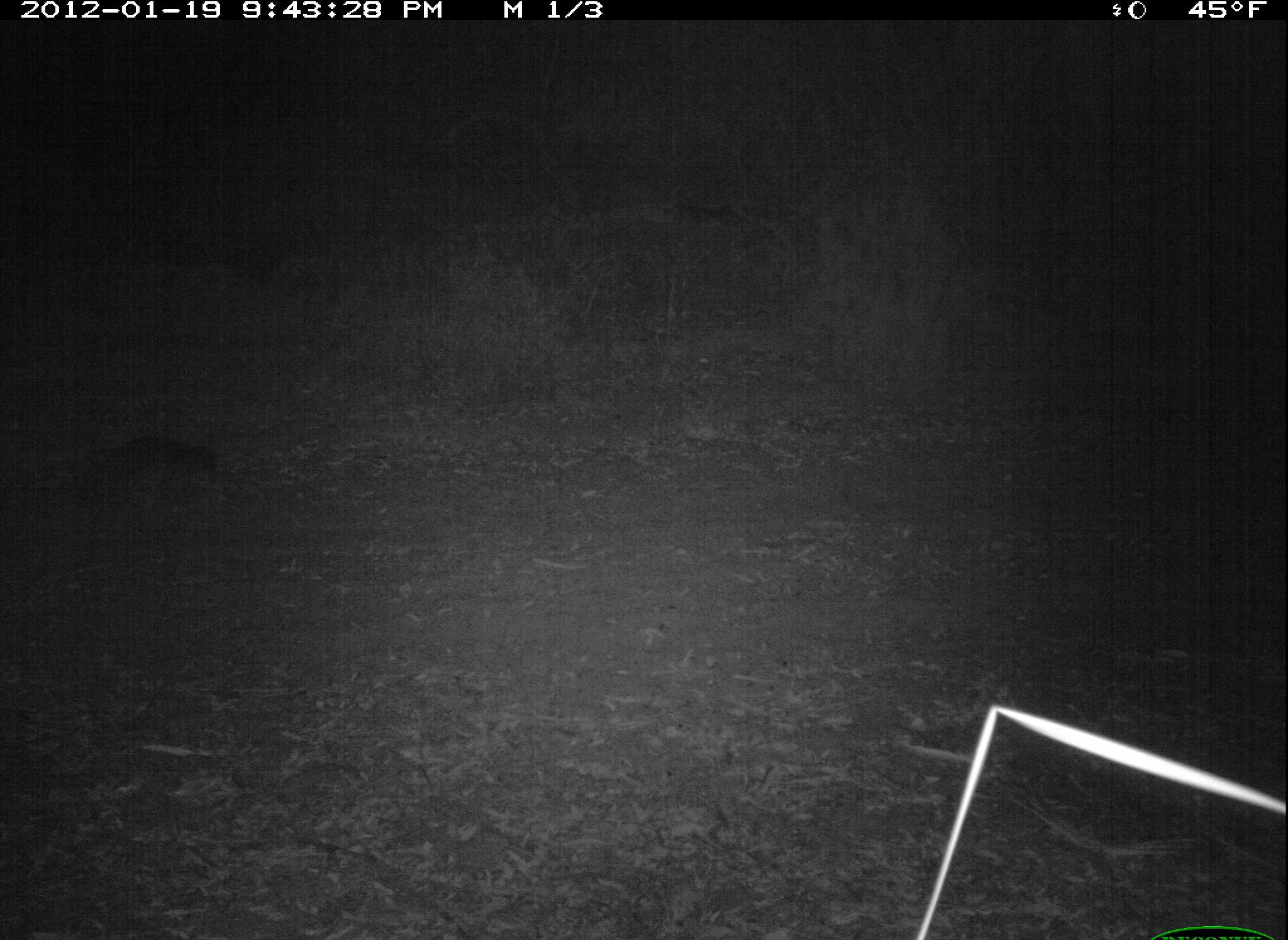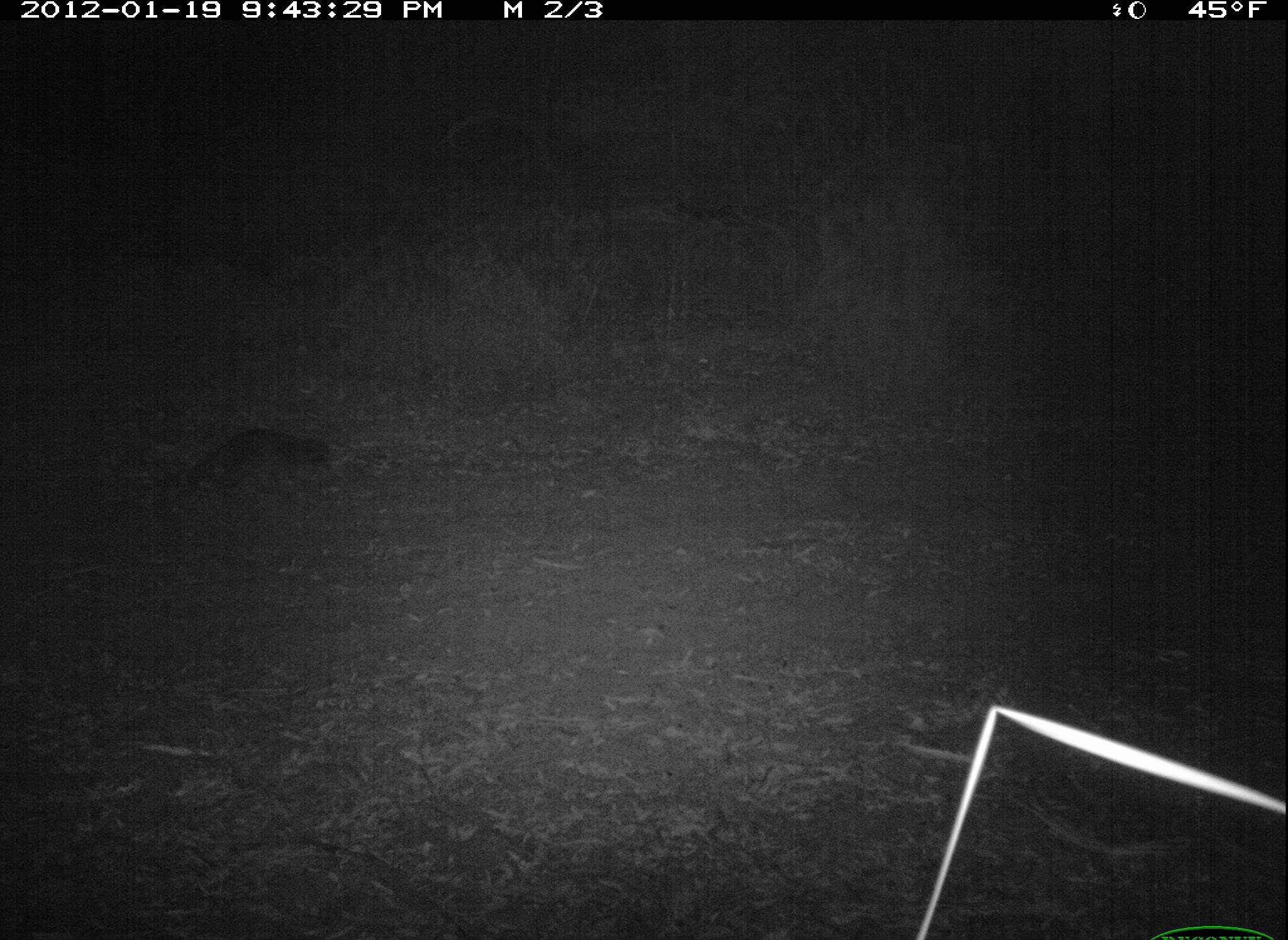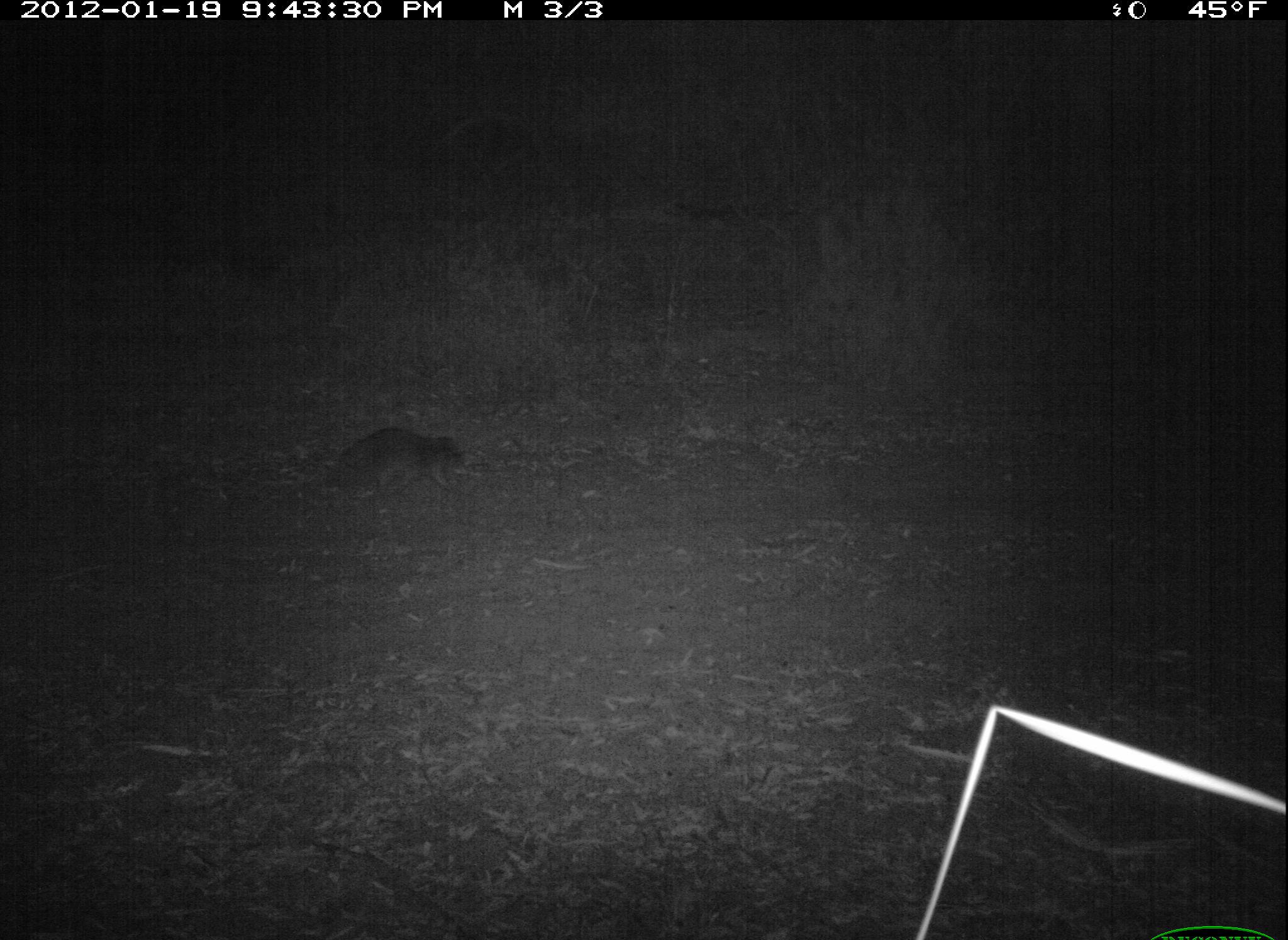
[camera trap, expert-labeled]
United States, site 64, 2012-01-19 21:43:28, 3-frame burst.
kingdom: Animalia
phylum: Chordata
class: Mammalia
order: Carnivora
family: Procyonidae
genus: Procyon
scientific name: Procyon lotor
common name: raccoon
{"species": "raccoon (Procyon lotor)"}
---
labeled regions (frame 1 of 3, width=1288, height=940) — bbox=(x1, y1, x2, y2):
raccoon: bbox=(60, 438, 225, 512)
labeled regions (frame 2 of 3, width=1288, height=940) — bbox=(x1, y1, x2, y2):
raccoon: bbox=(172, 427, 331, 492)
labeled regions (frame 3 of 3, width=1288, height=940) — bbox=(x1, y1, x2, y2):
raccoon: bbox=(329, 425, 478, 500)